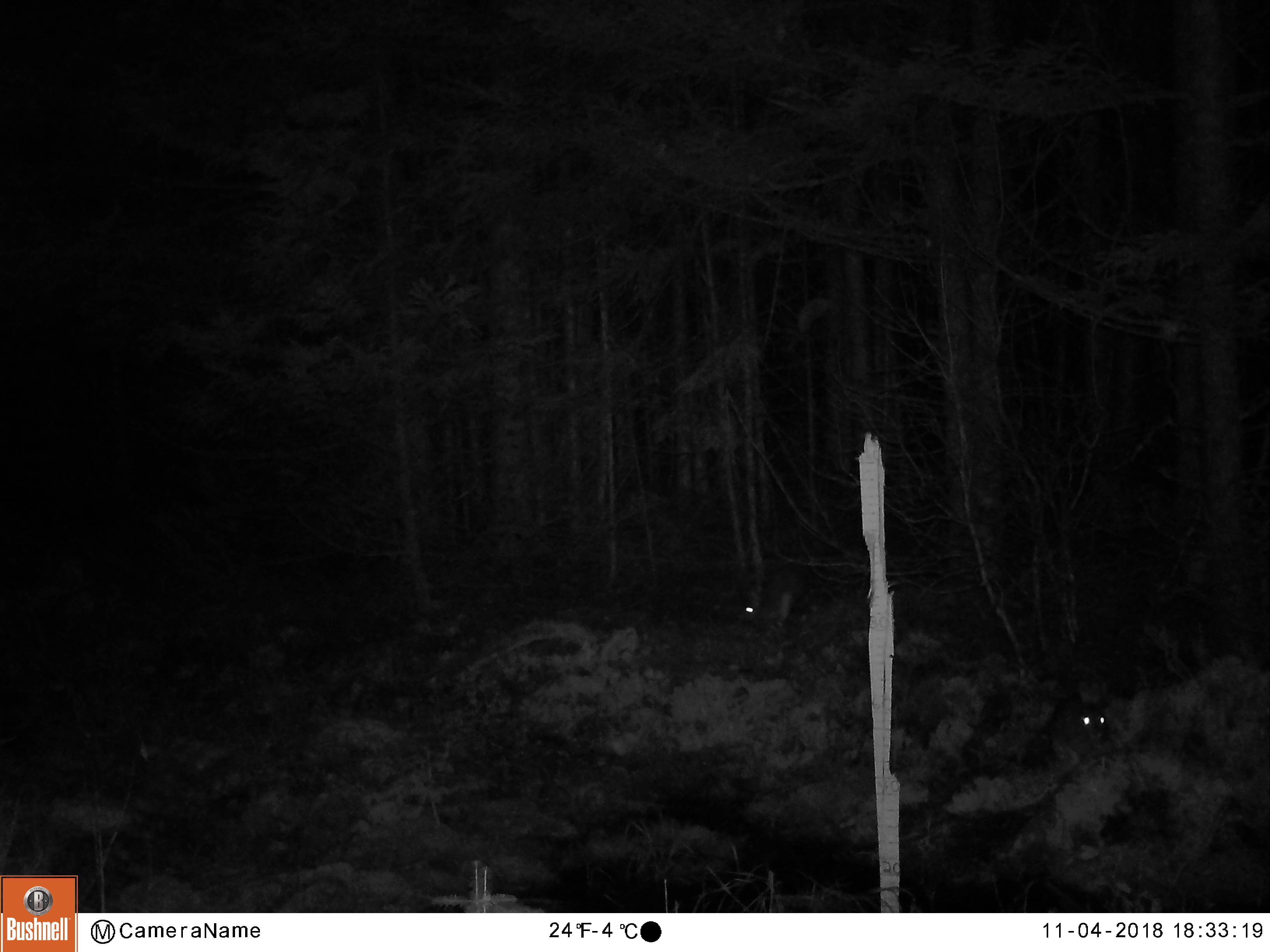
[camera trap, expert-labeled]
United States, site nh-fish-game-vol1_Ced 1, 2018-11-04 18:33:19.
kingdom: Animalia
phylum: Chordata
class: Mammalia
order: Lagomorpha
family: Leporidae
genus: Lepus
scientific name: Lepus americanus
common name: snowshoe hare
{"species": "snowshoe hare (Lepus americanus)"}